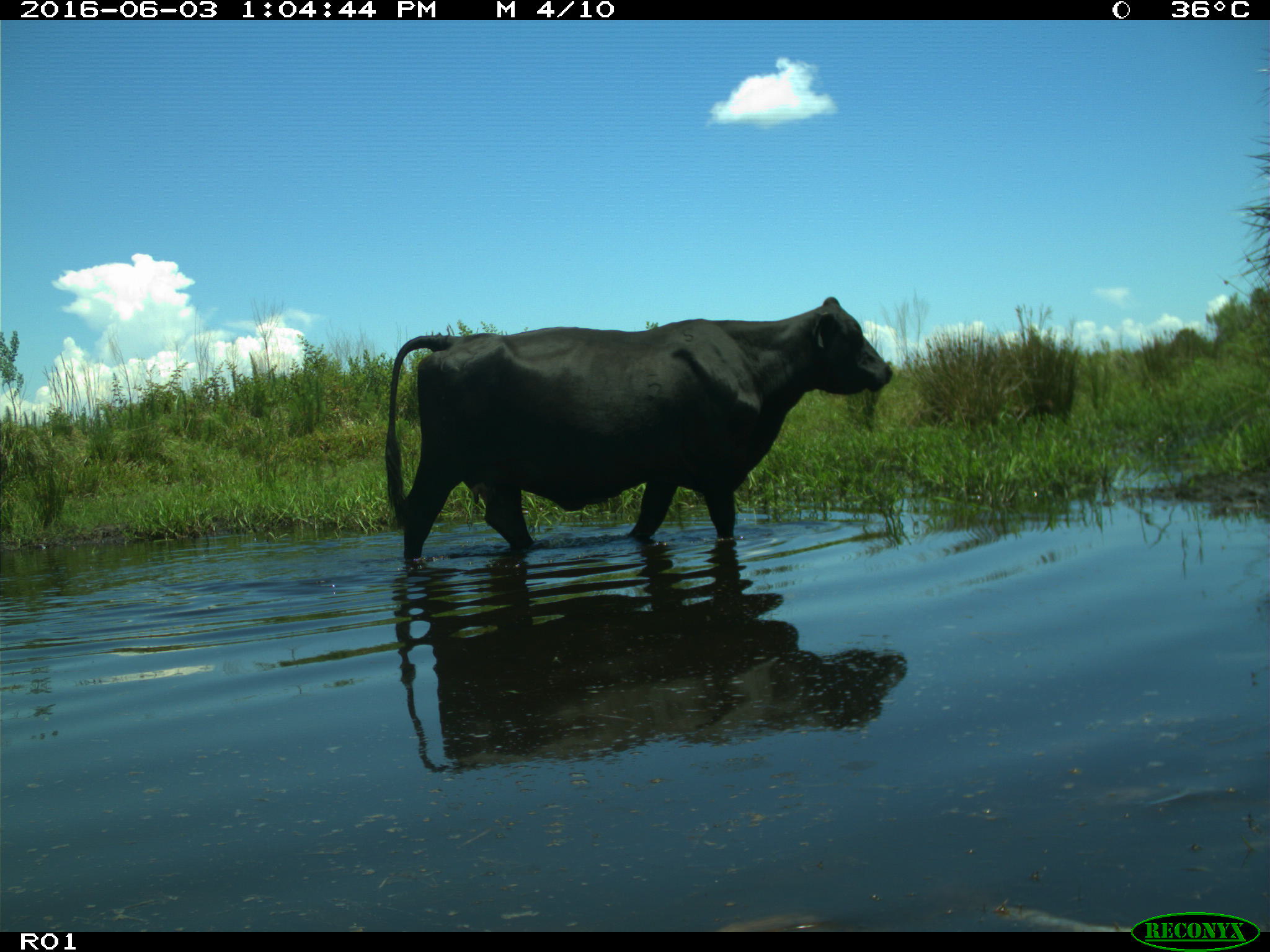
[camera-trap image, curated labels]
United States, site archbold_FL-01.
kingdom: Animalia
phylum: Chordata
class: Mammalia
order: Artiodactyla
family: Bovidae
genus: Bos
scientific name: Bos taurus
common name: domestic cow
Bos taurus (domestic cow).